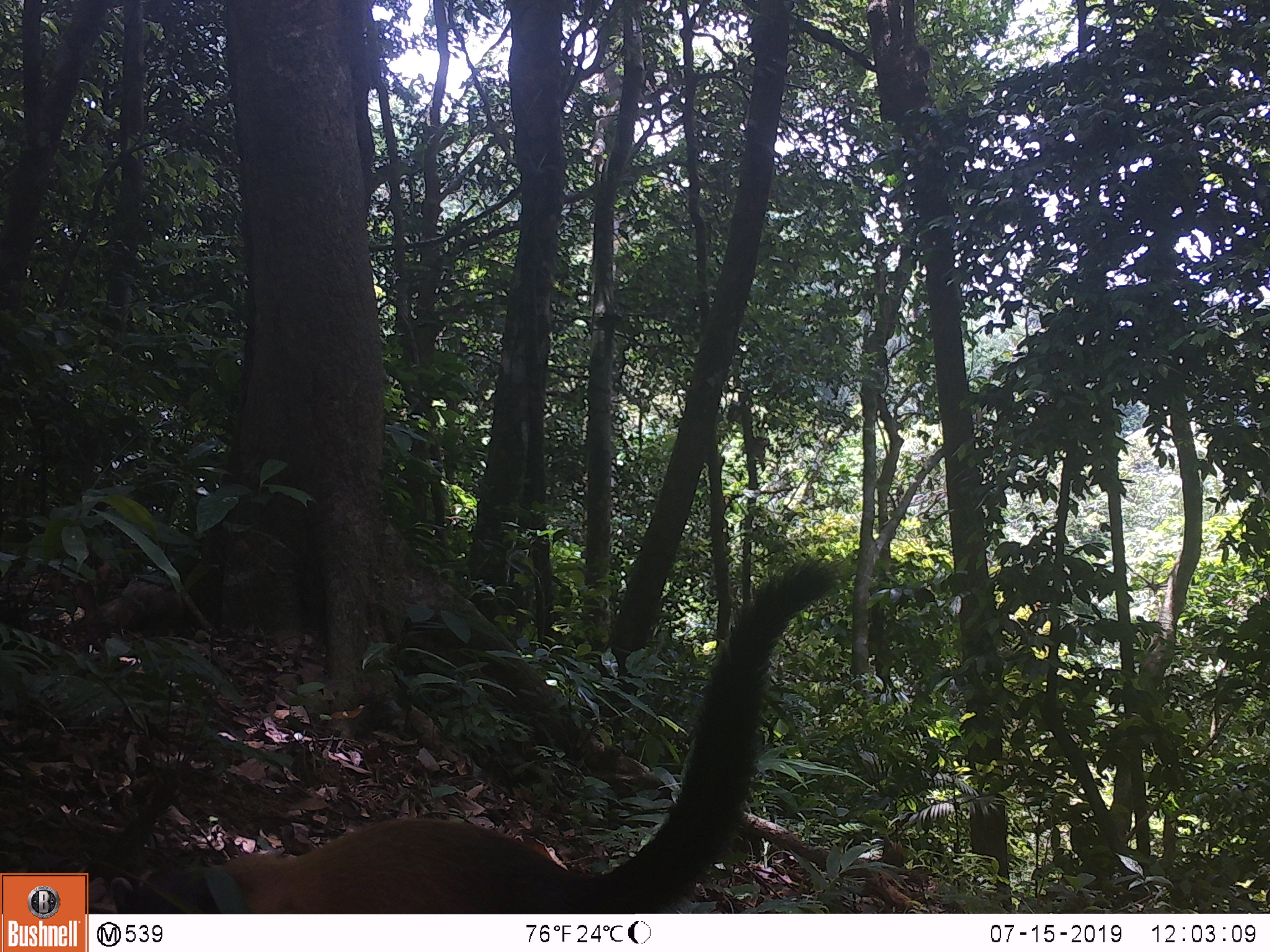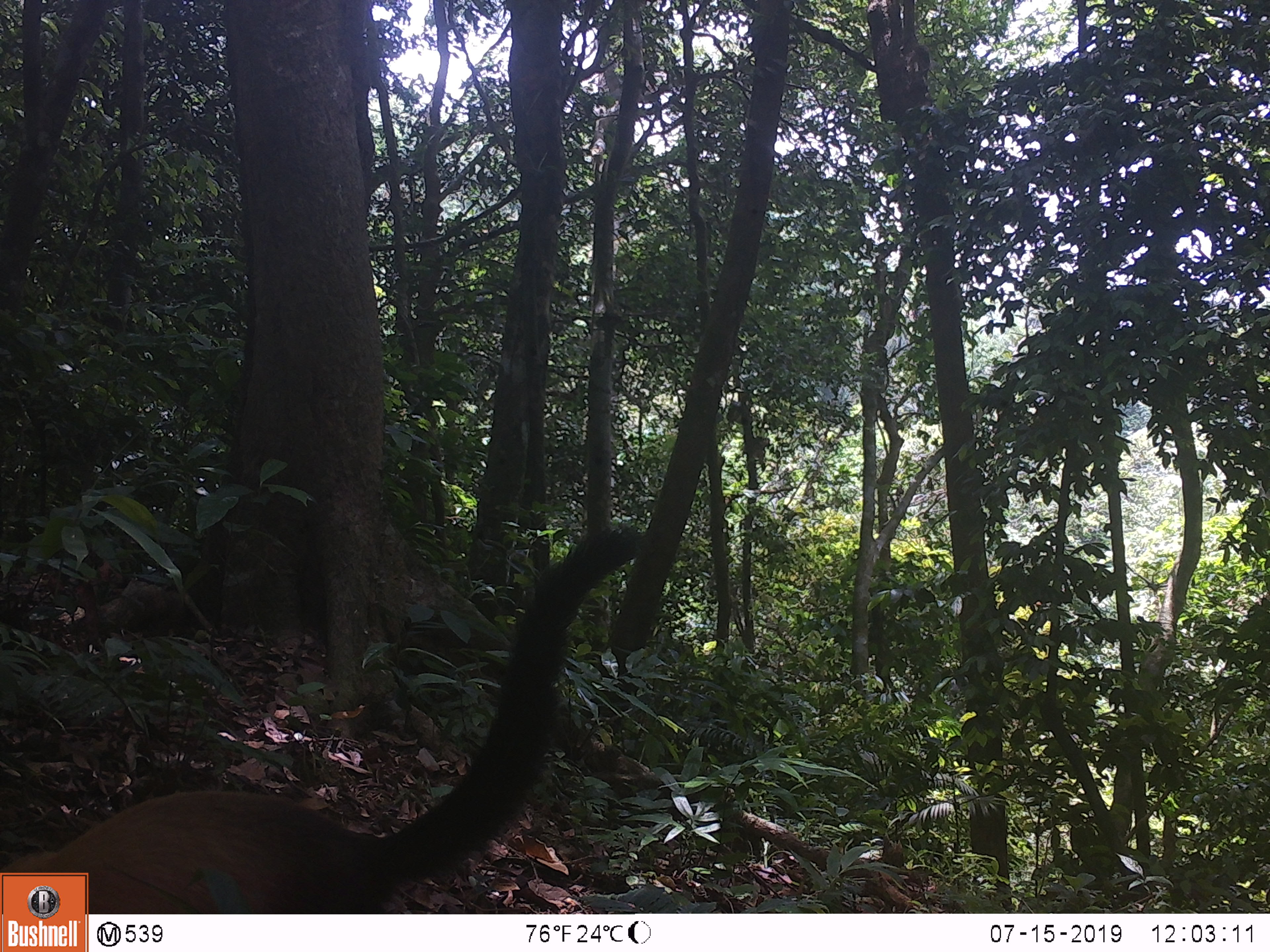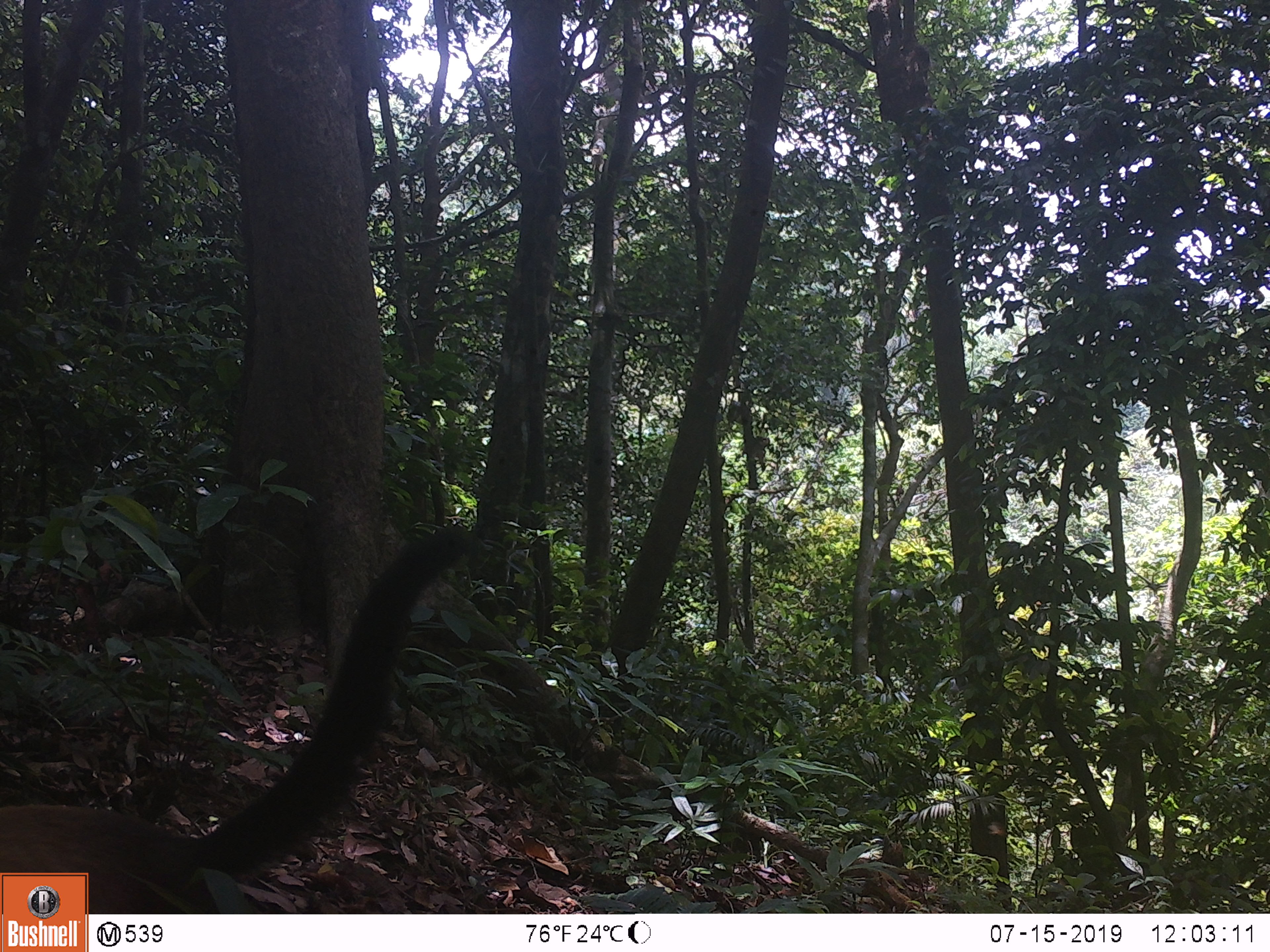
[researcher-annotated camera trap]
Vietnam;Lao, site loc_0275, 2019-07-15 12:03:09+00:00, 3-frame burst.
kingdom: Animalia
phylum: Chordata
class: Mammalia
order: Carnivora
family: Mustelidae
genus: Martes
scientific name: Martes flavigula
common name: yellow-throated marten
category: yellow throated marten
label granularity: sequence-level